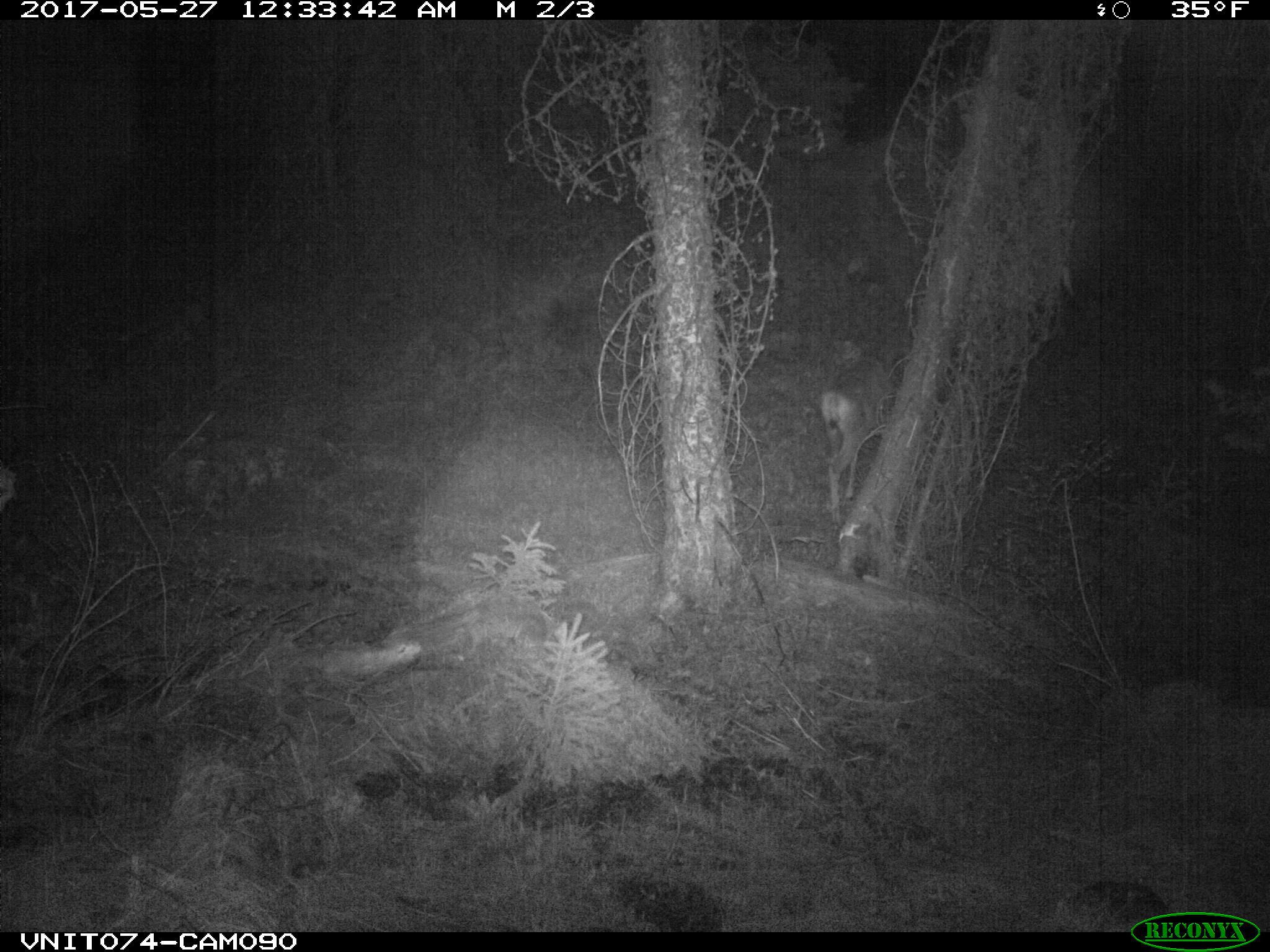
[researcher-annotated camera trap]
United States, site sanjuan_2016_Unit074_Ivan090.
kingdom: Animalia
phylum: Chordata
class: Mammalia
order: Artiodactyla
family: Cervidae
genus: Odocoileus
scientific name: Odocoileus hemionus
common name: mule deer